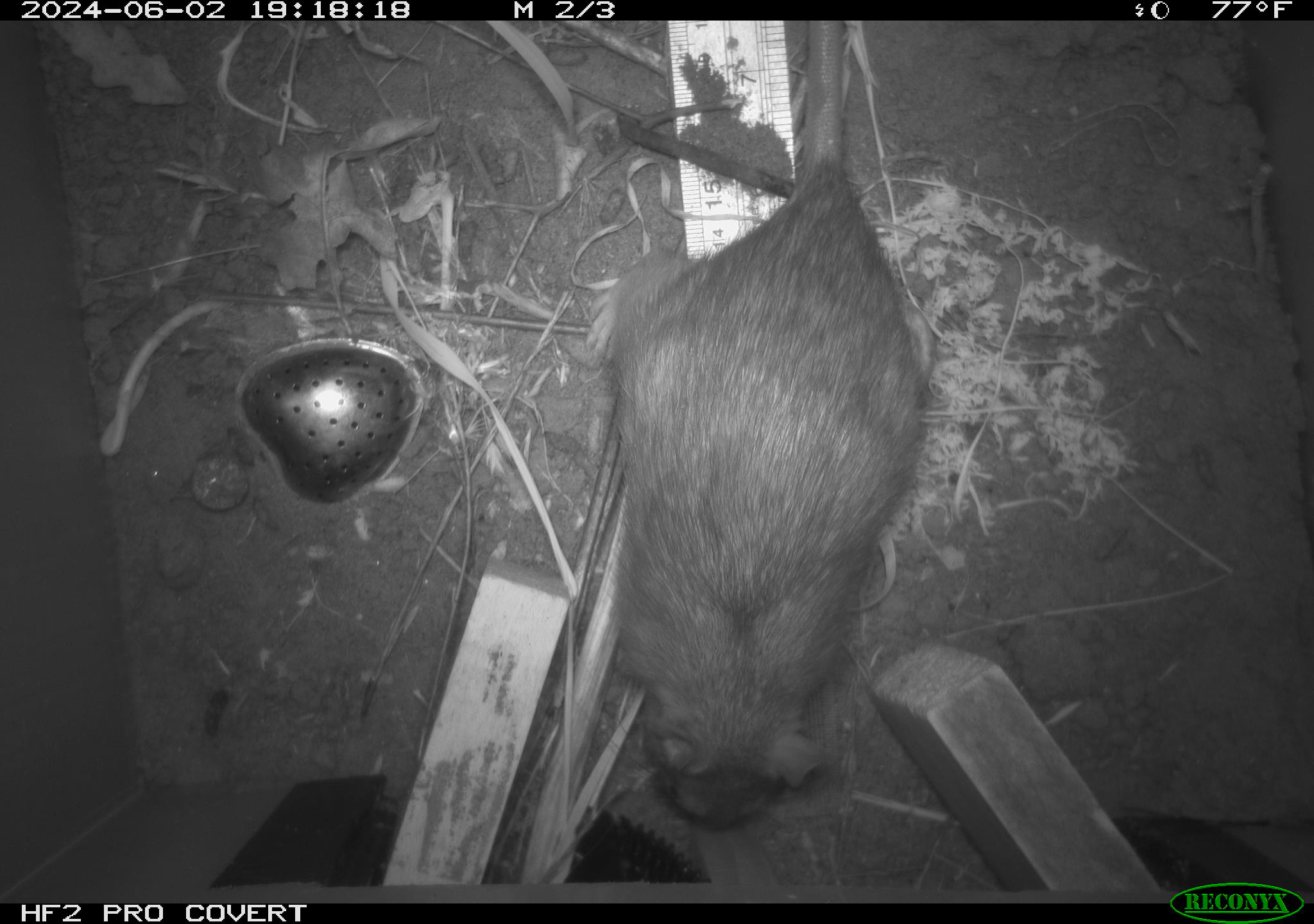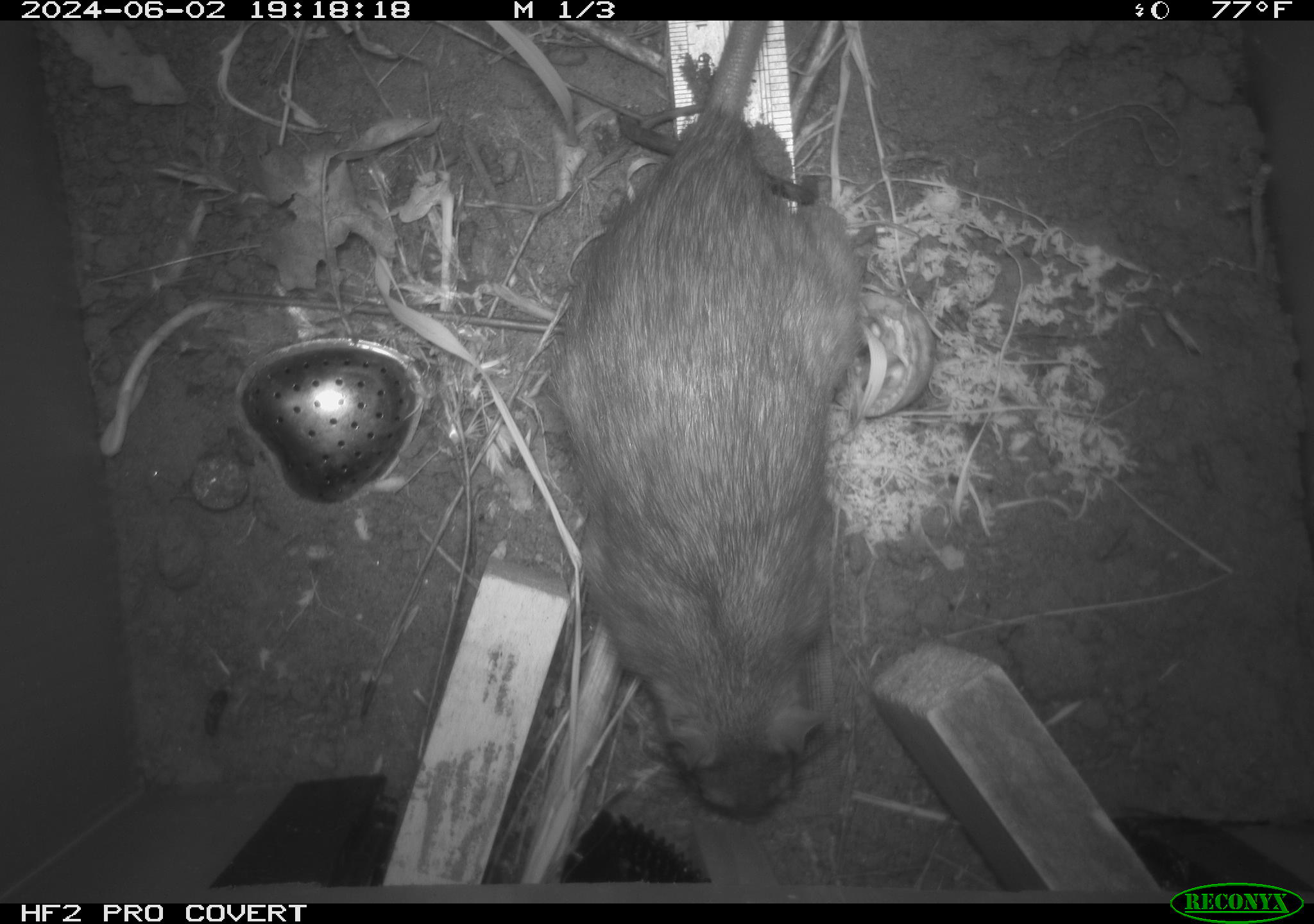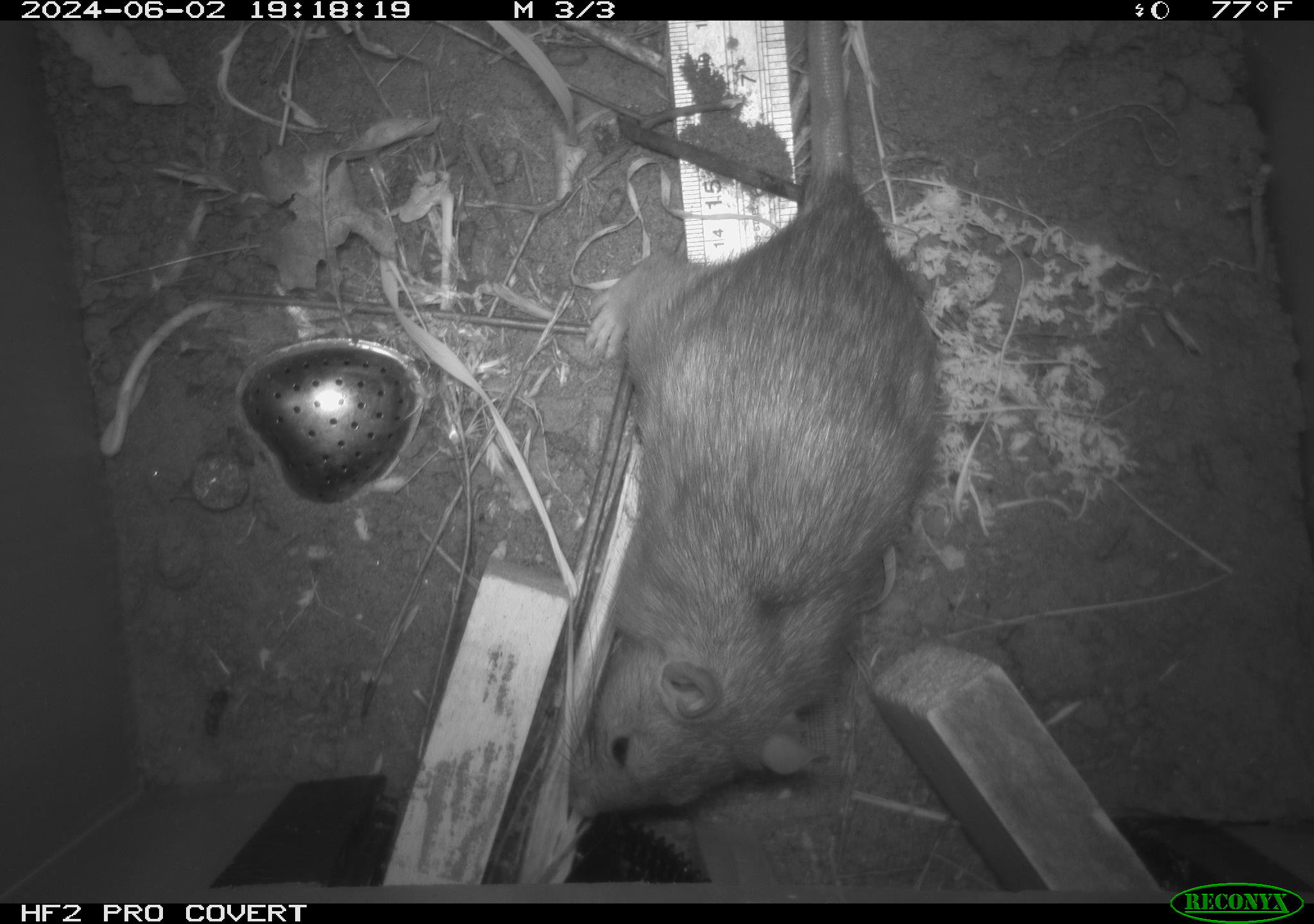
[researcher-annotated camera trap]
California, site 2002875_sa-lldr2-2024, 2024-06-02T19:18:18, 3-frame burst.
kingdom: Animalia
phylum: Chordata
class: Mammalia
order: Rodentia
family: Muridae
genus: Rattus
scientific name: Rattus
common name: rat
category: rattus species